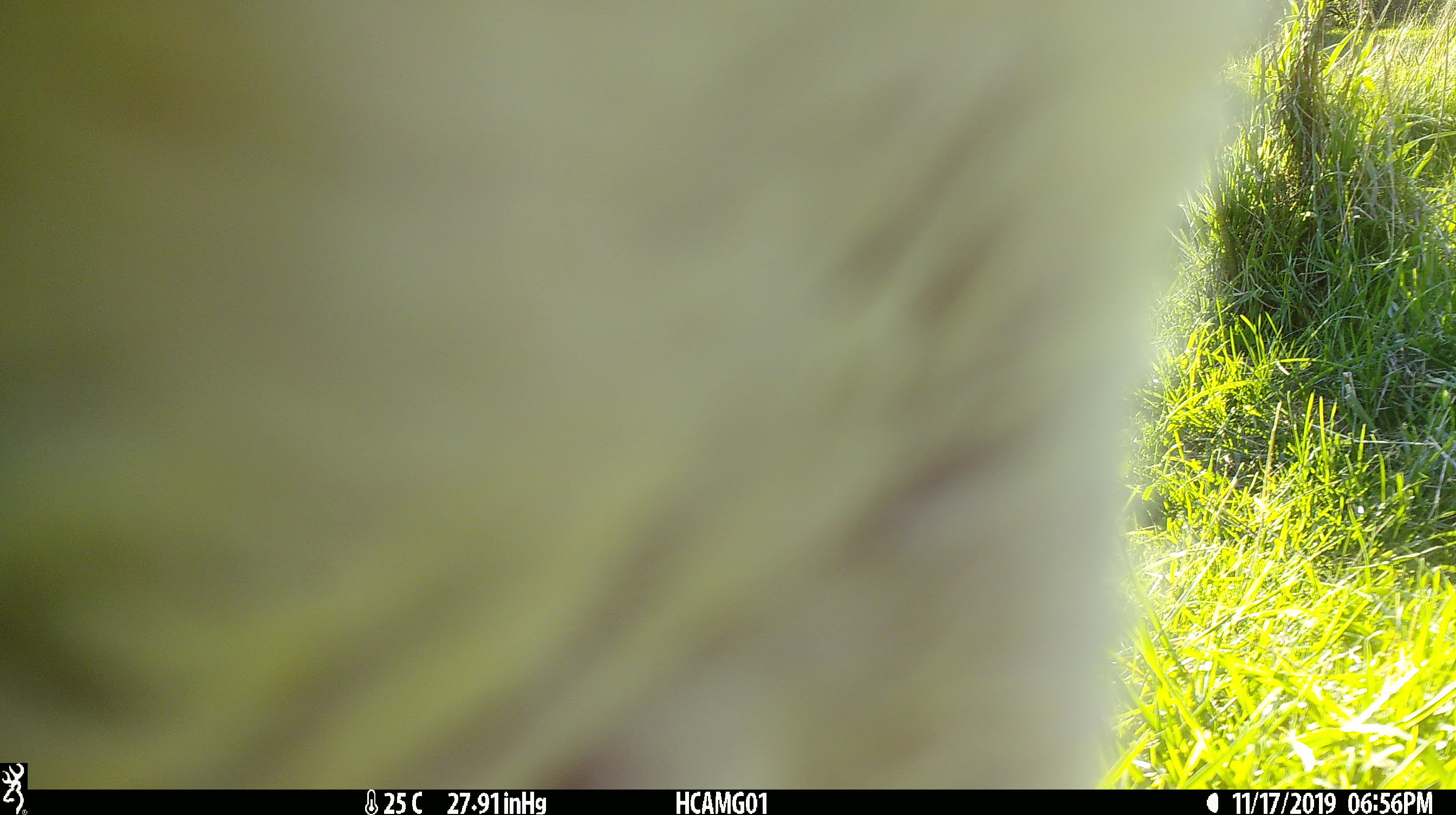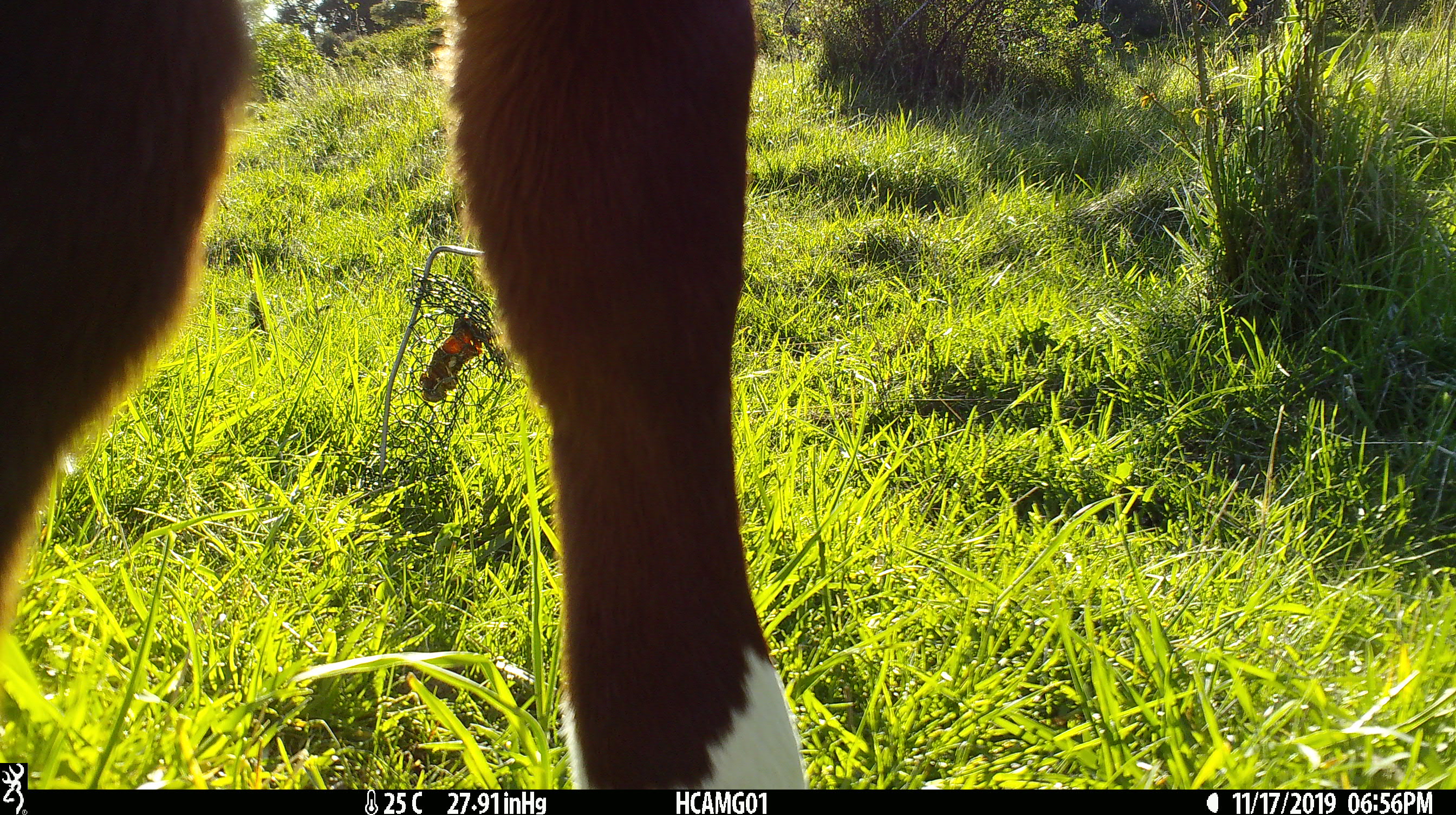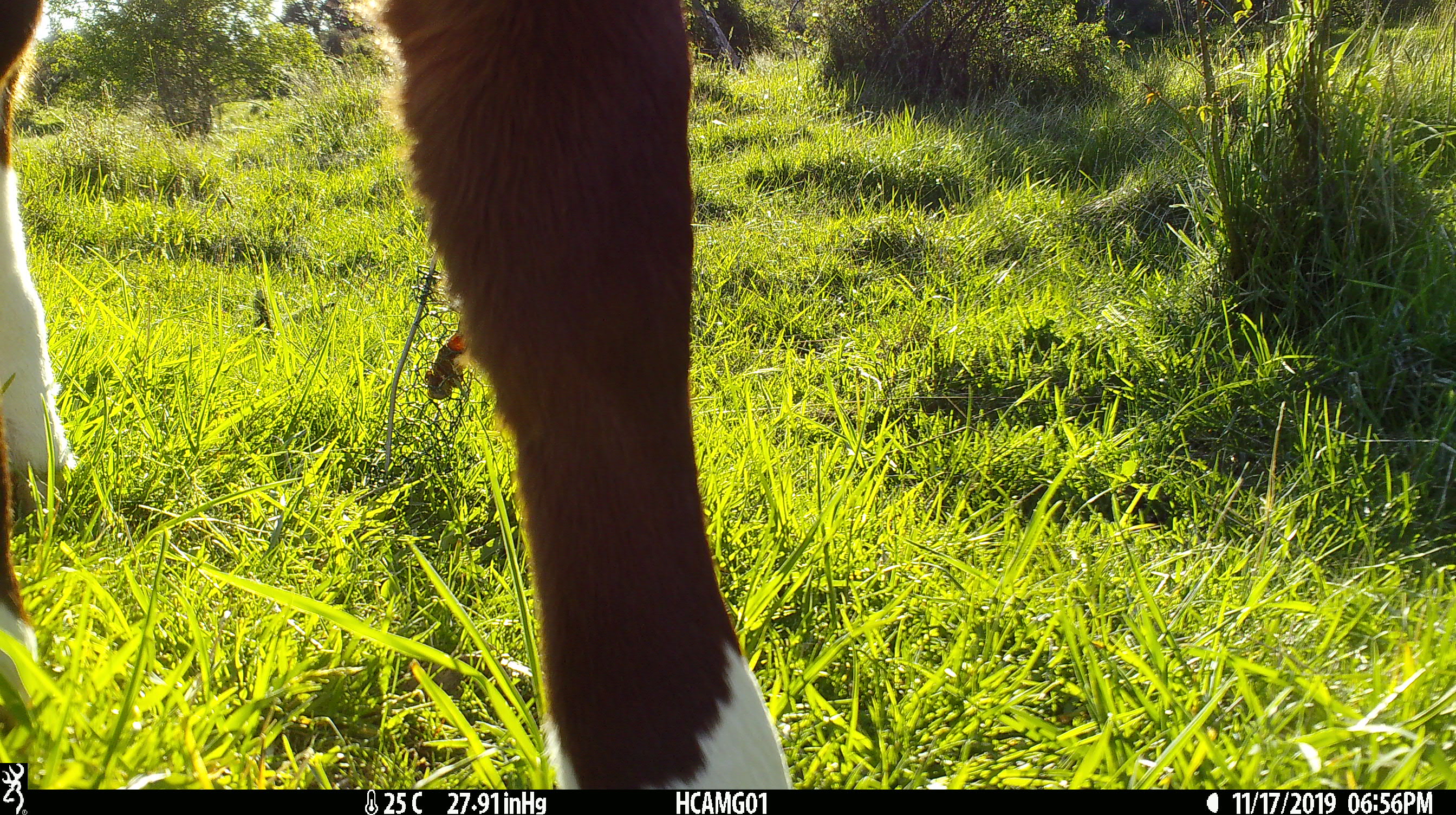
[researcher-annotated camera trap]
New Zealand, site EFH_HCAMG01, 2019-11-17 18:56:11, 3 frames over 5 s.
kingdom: Animalia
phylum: Chordata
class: Mammalia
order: Artiodactyla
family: Bovidae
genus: Bos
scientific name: Bos taurus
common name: domestic cow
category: cow